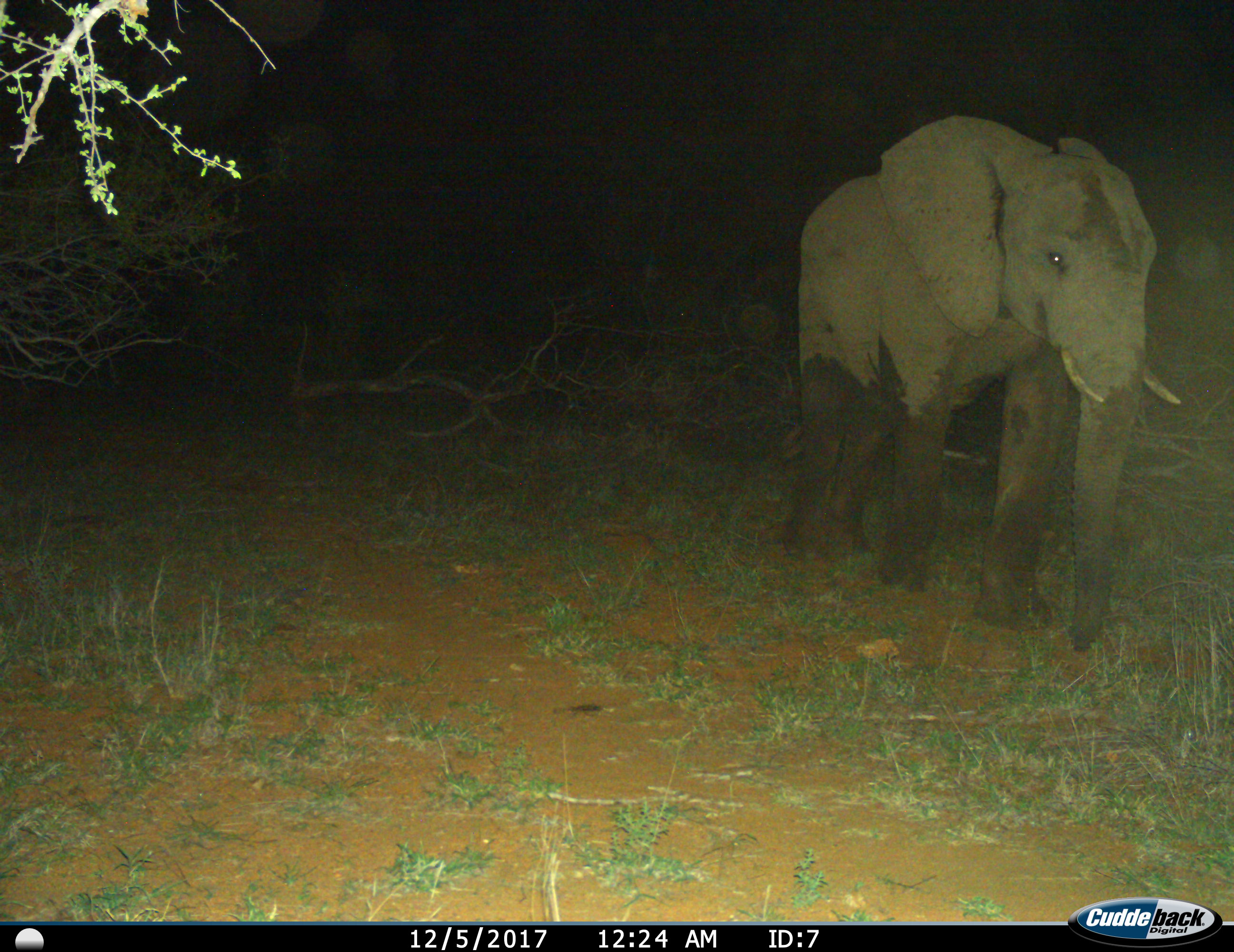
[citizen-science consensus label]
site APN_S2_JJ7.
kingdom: Animalia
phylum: Chordata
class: Mammalia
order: Proboscidea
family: Elephantidae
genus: Loxodonta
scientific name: Loxodonta africana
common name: african bush elephant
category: elephant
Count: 1.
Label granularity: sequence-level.